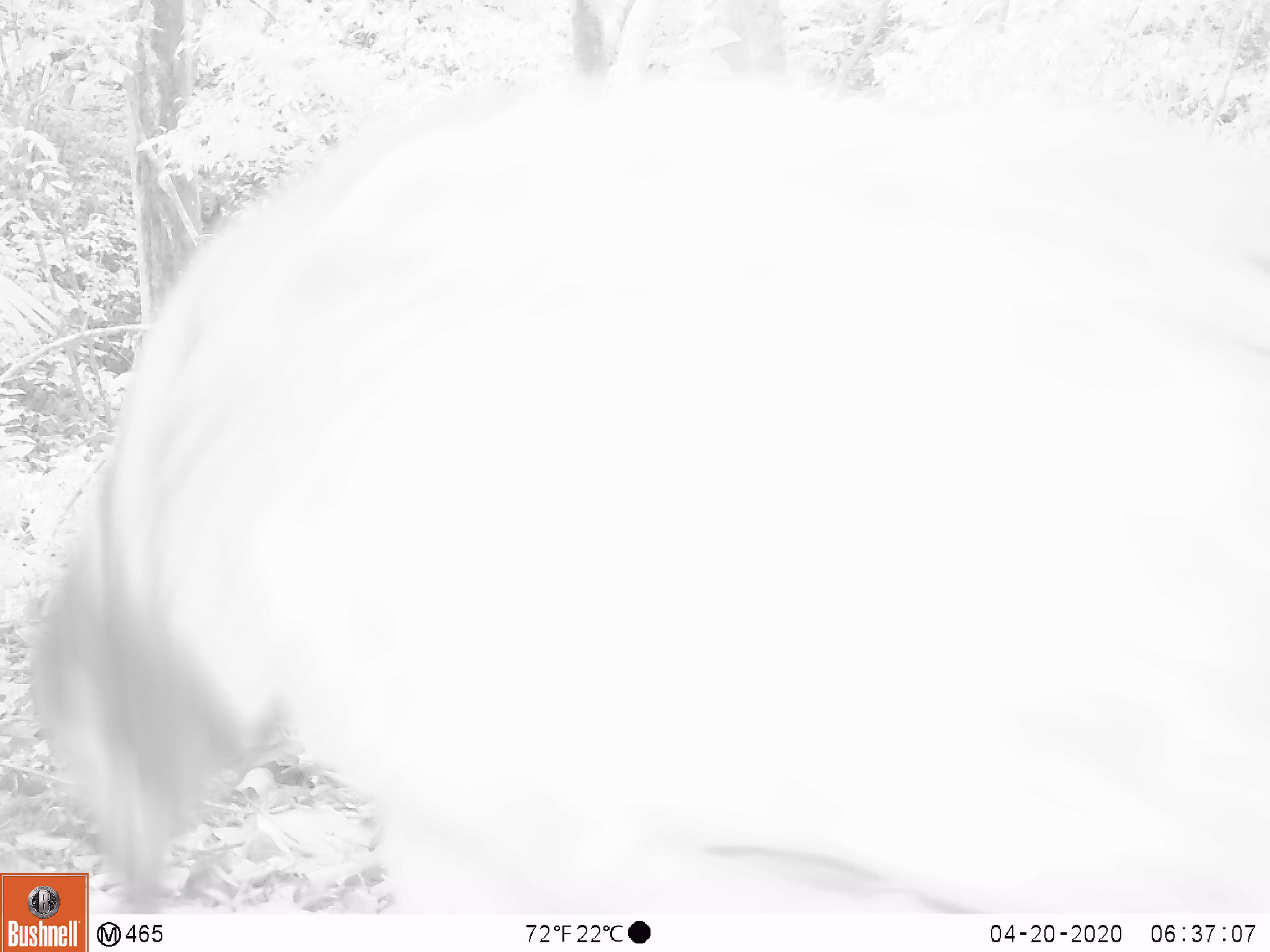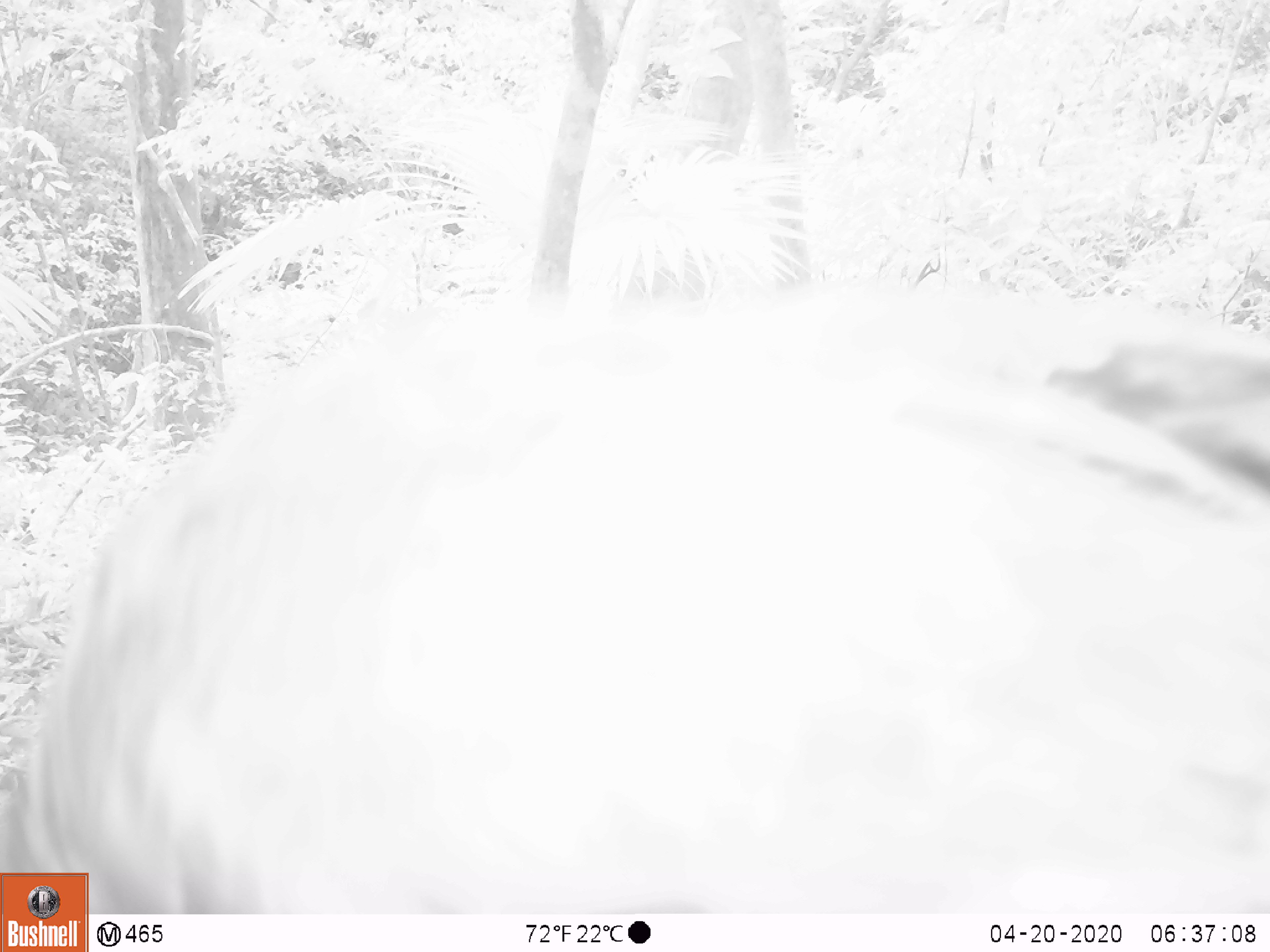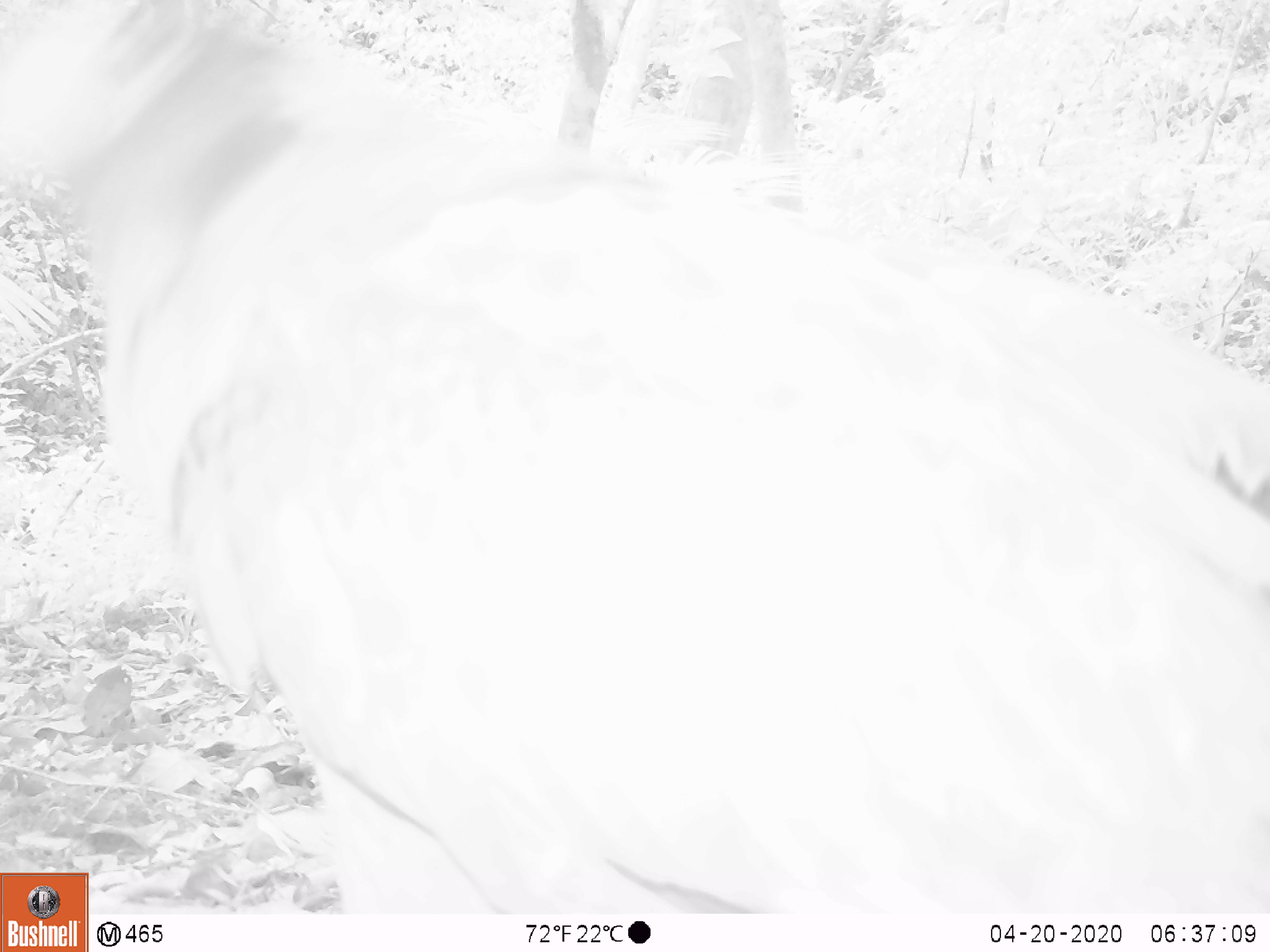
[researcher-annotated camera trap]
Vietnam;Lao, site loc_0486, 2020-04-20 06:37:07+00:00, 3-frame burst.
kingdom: Animalia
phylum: Chordata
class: Aves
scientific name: Aves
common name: bird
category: unidentified bird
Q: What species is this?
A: Unidentified bird (bird) (Aves).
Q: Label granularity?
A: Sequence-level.